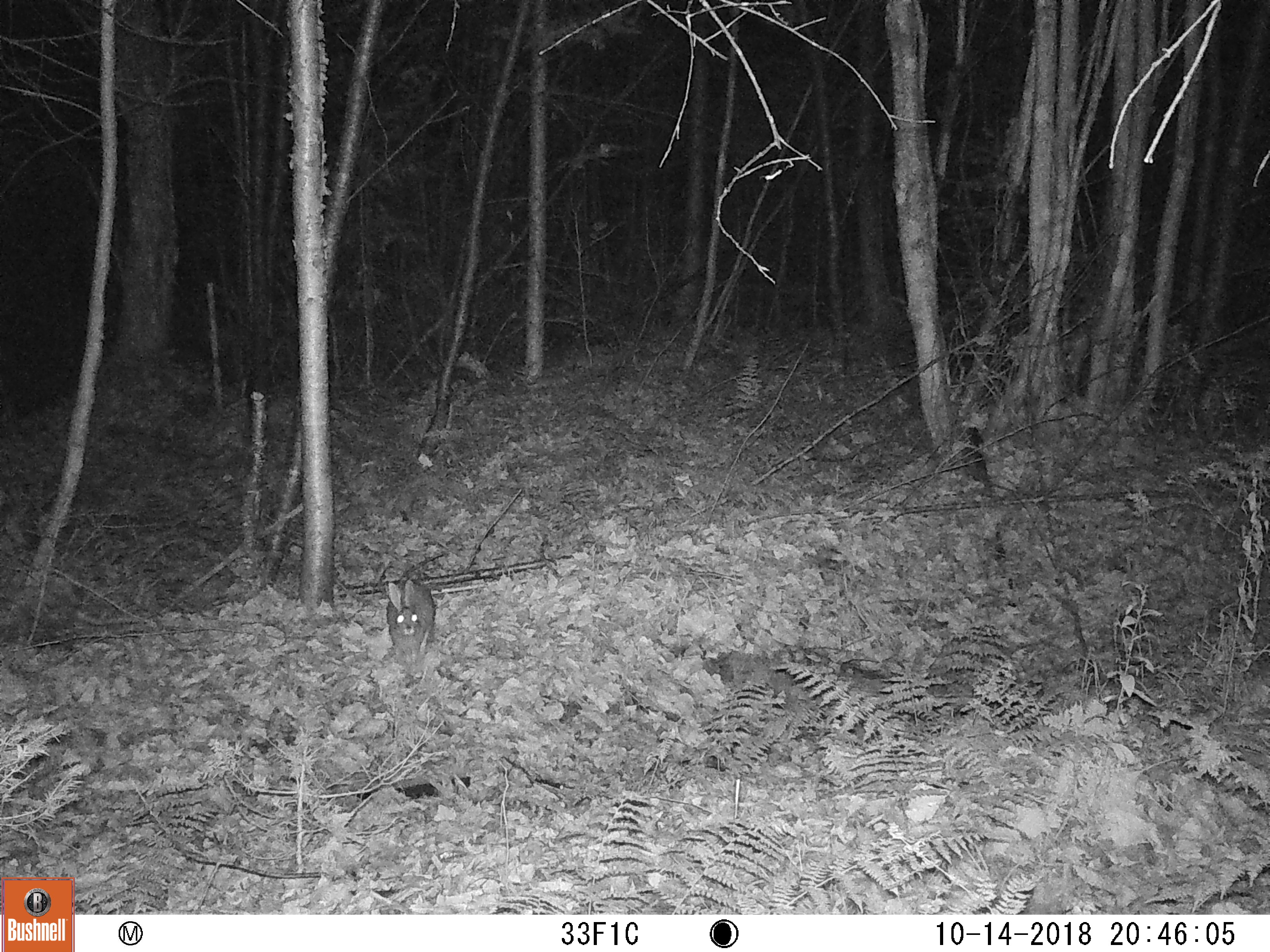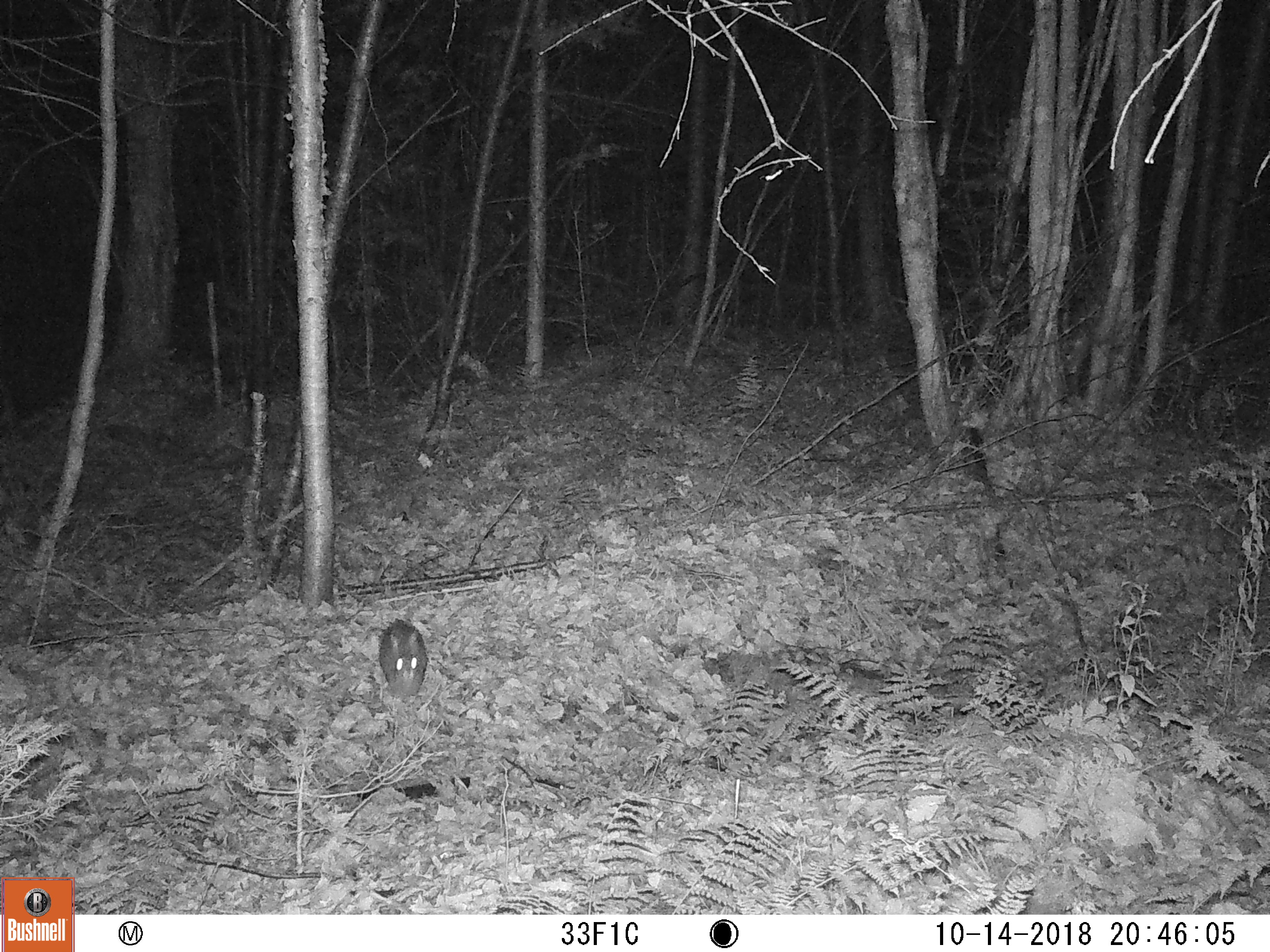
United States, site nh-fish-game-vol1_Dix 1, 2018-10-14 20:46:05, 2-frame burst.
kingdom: Animalia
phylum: Chordata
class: Mammalia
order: Lagomorpha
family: Leporidae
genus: Lepus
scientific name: Lepus americanus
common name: snowshoe hare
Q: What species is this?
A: Snowshoe hare (Lepus americanus).